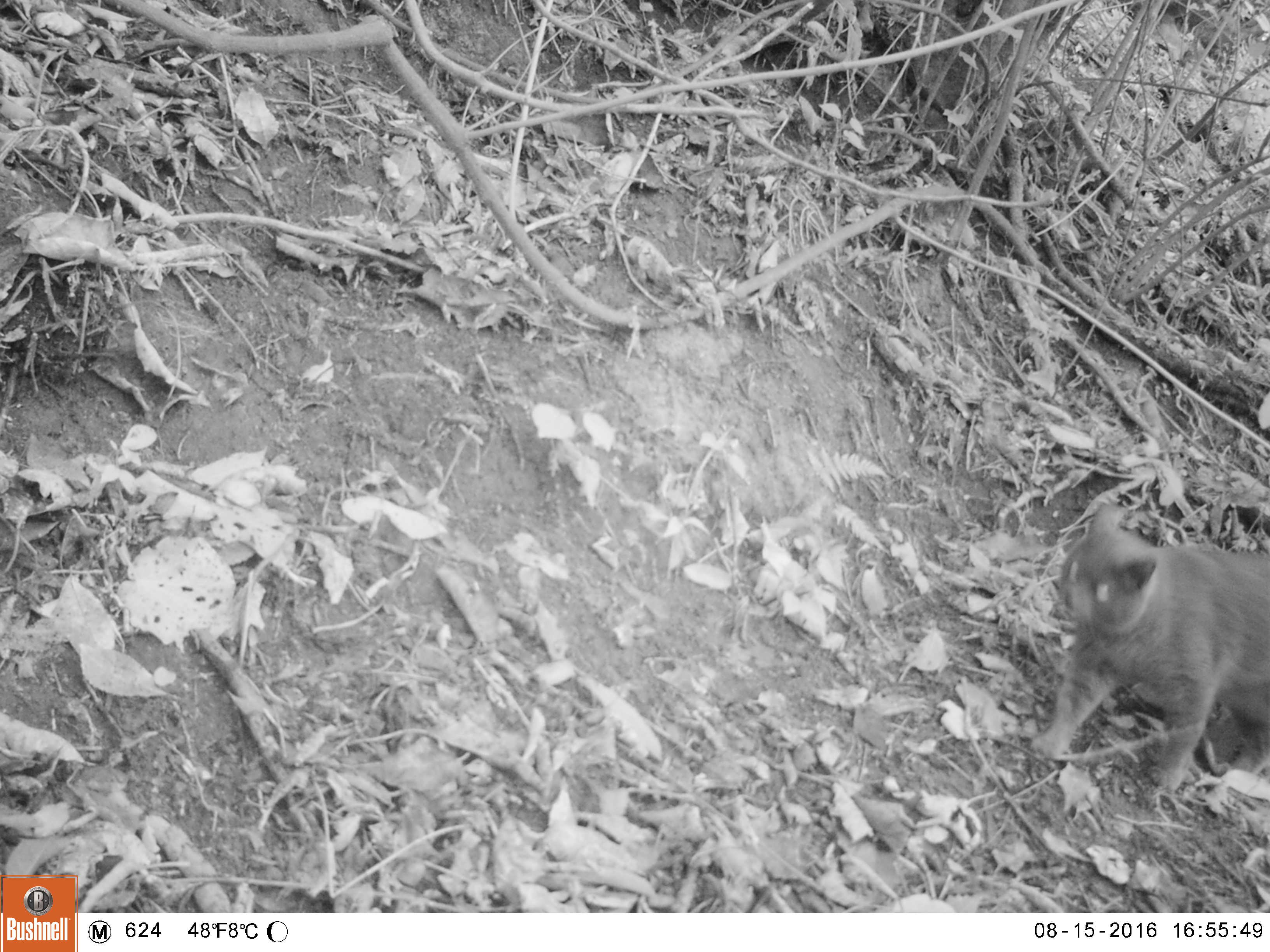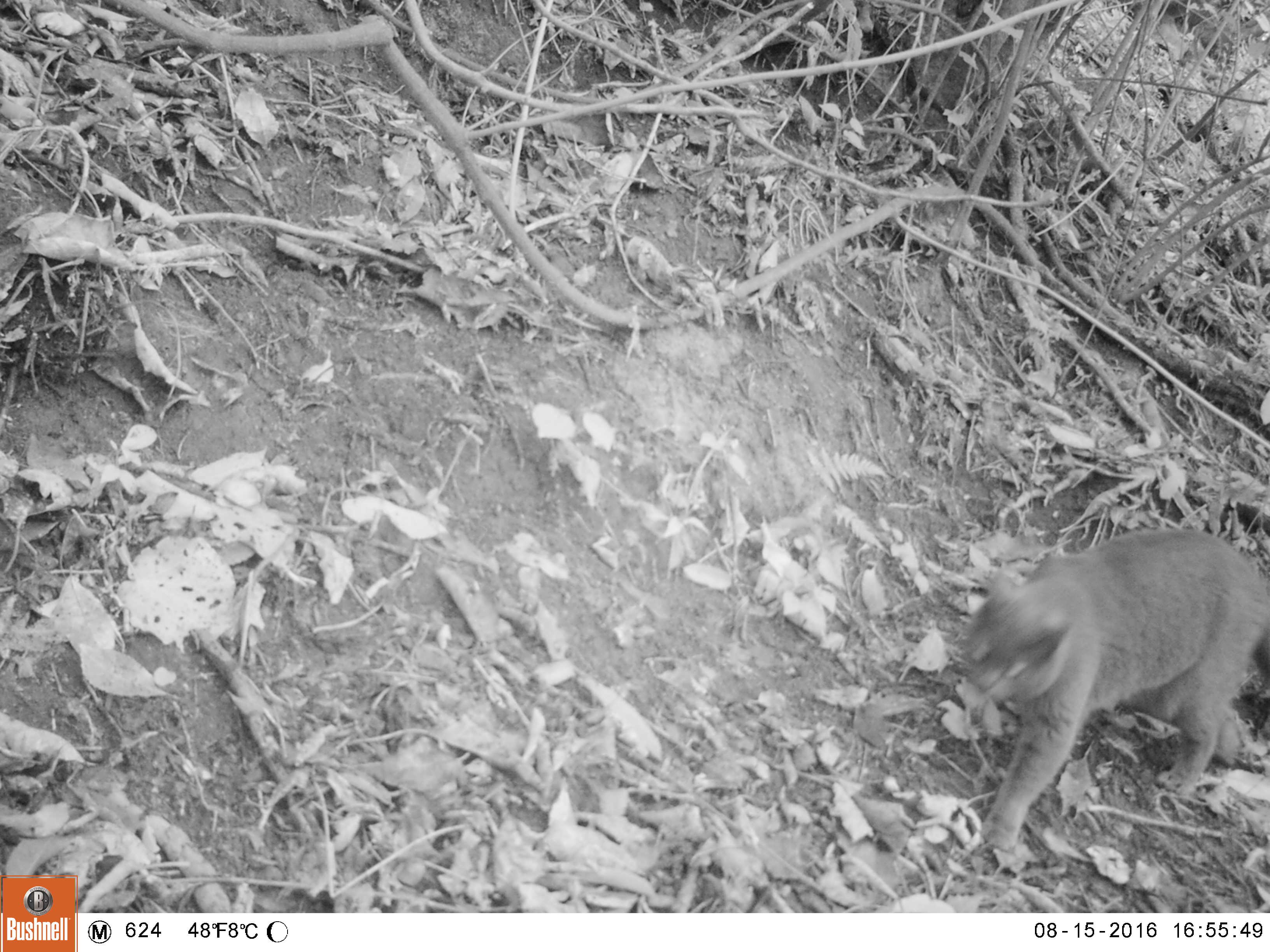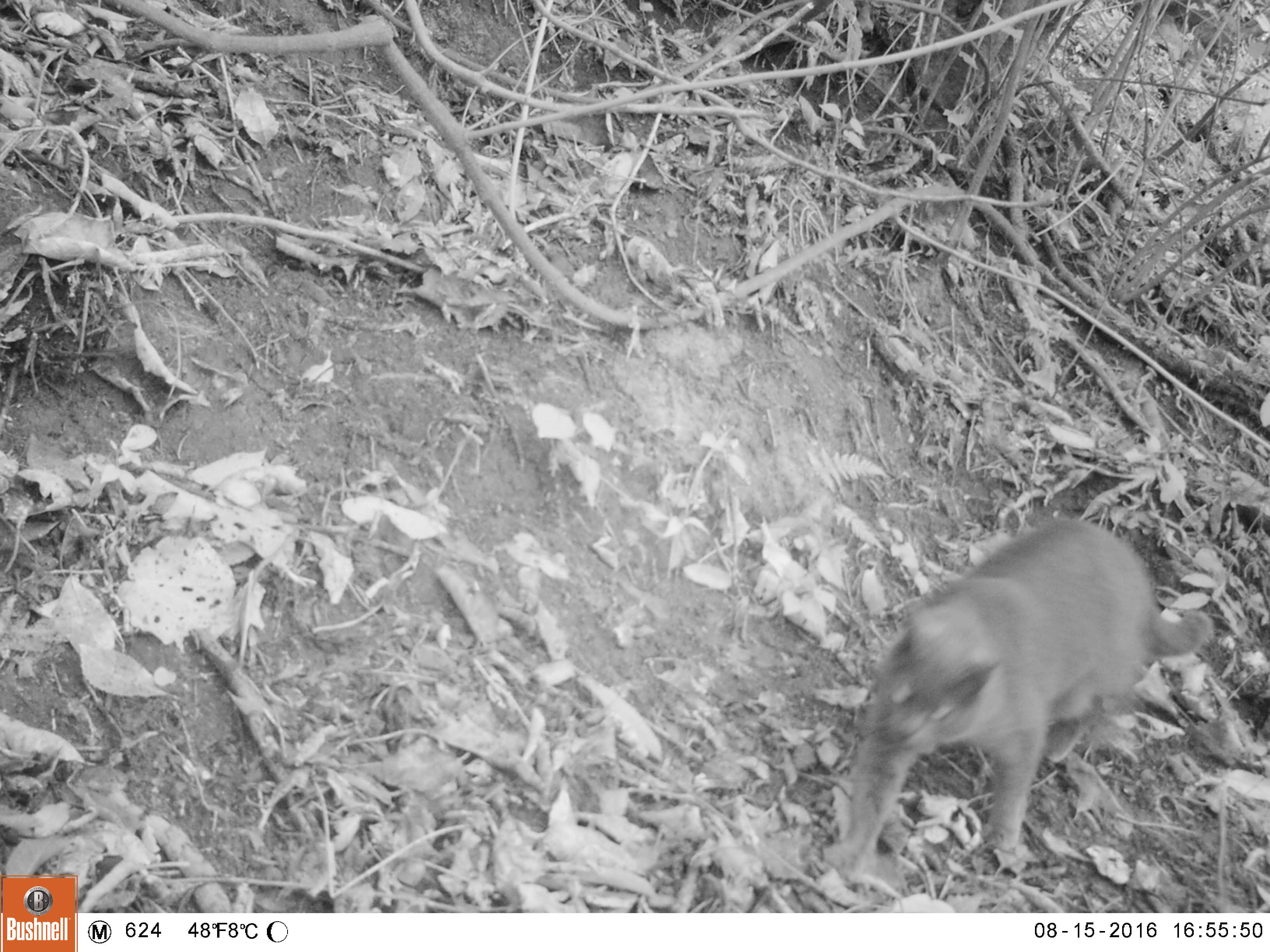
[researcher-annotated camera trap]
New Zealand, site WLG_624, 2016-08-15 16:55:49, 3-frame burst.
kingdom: Animalia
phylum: Chordata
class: Mammalia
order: Carnivora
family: Felidae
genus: Felis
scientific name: Felis catus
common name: domestic cat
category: cat